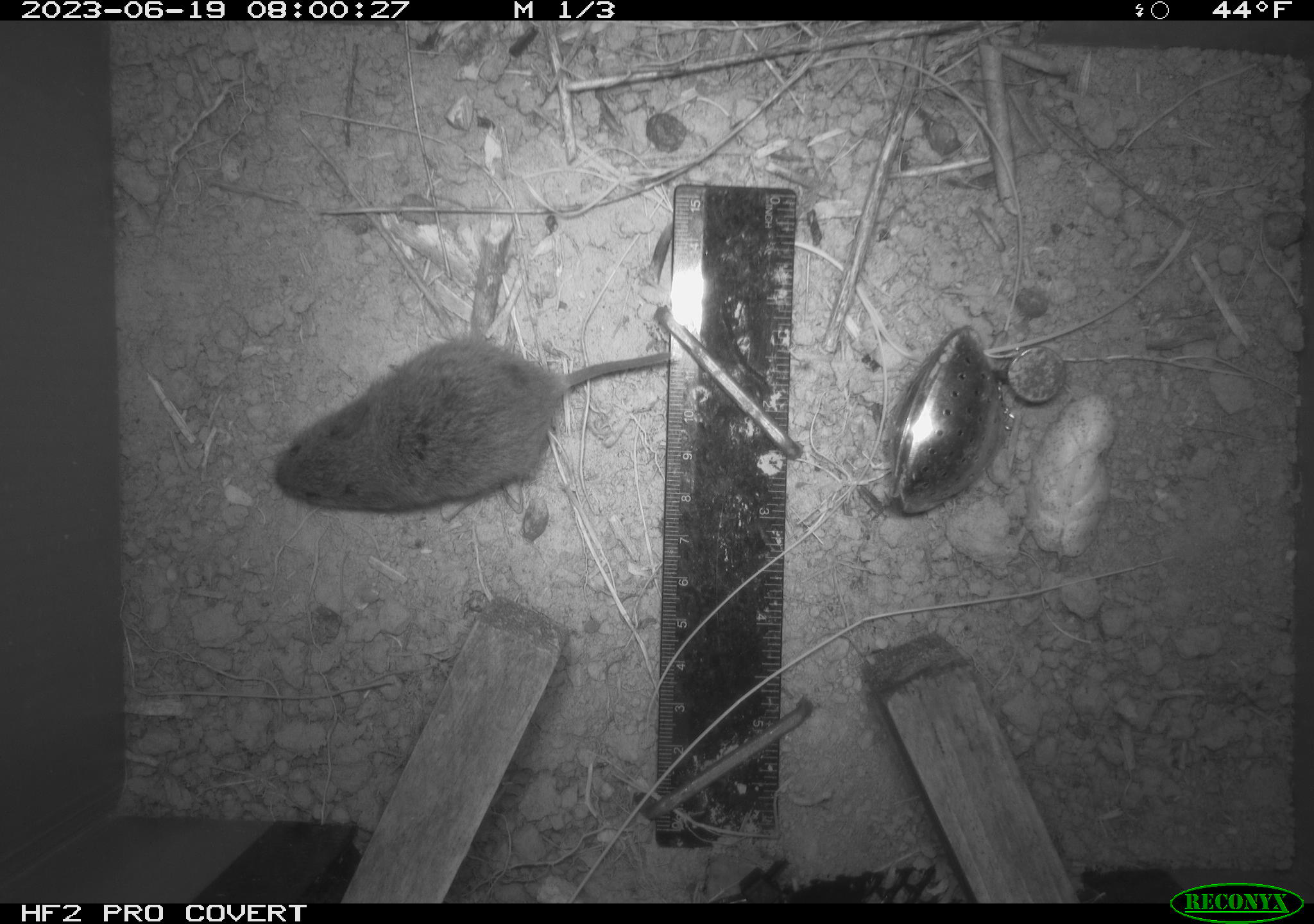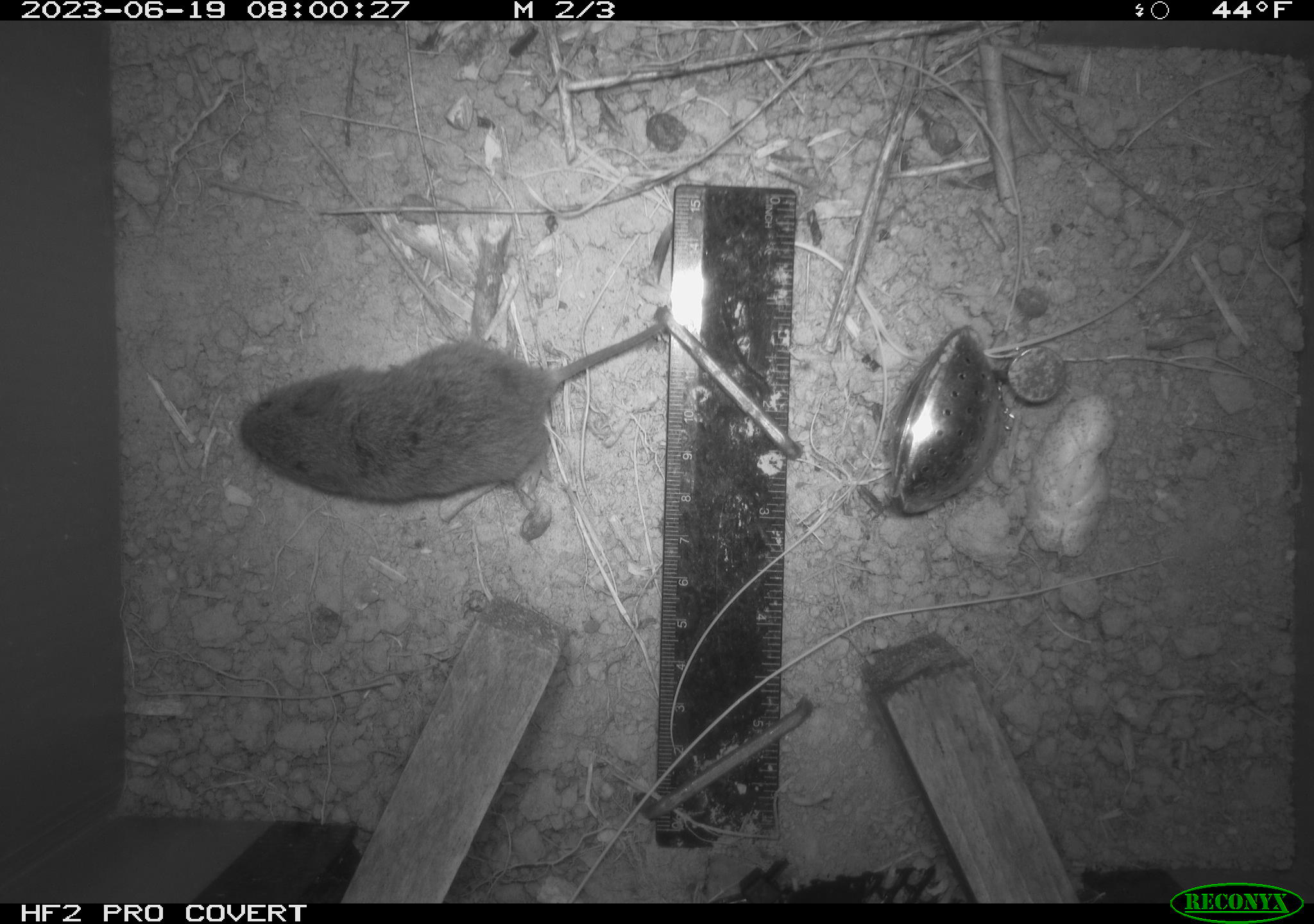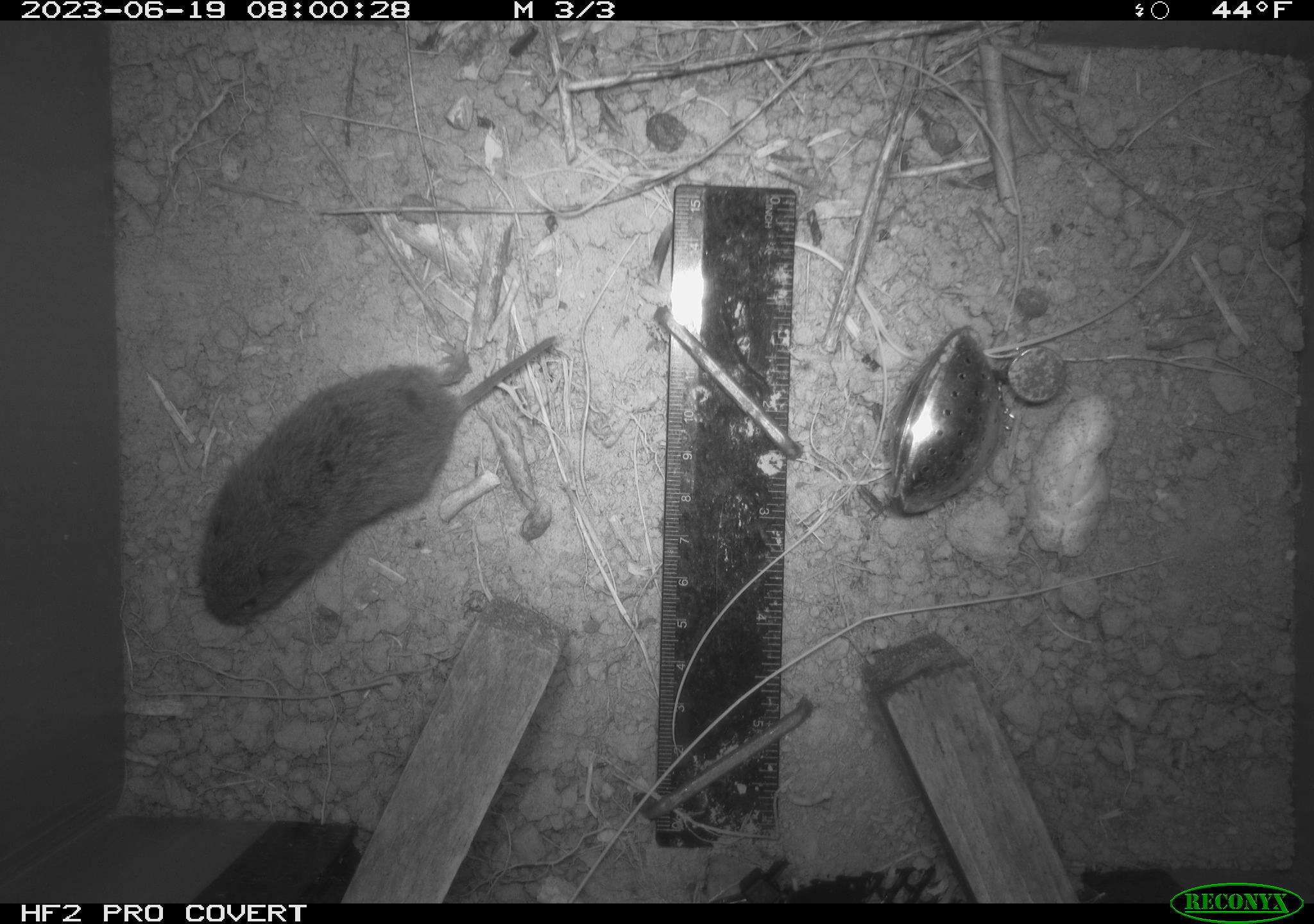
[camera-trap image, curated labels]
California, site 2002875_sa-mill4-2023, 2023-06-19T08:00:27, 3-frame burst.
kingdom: Animalia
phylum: Chordata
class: Mammalia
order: Rodentia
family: Cricetidae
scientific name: Arvicolinae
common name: voles, lemmings, and muskrats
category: arvicolinae subfamily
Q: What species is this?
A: Arvicolinae subfamily (voles, lemmings, and muskrats) (Arvicolinae).